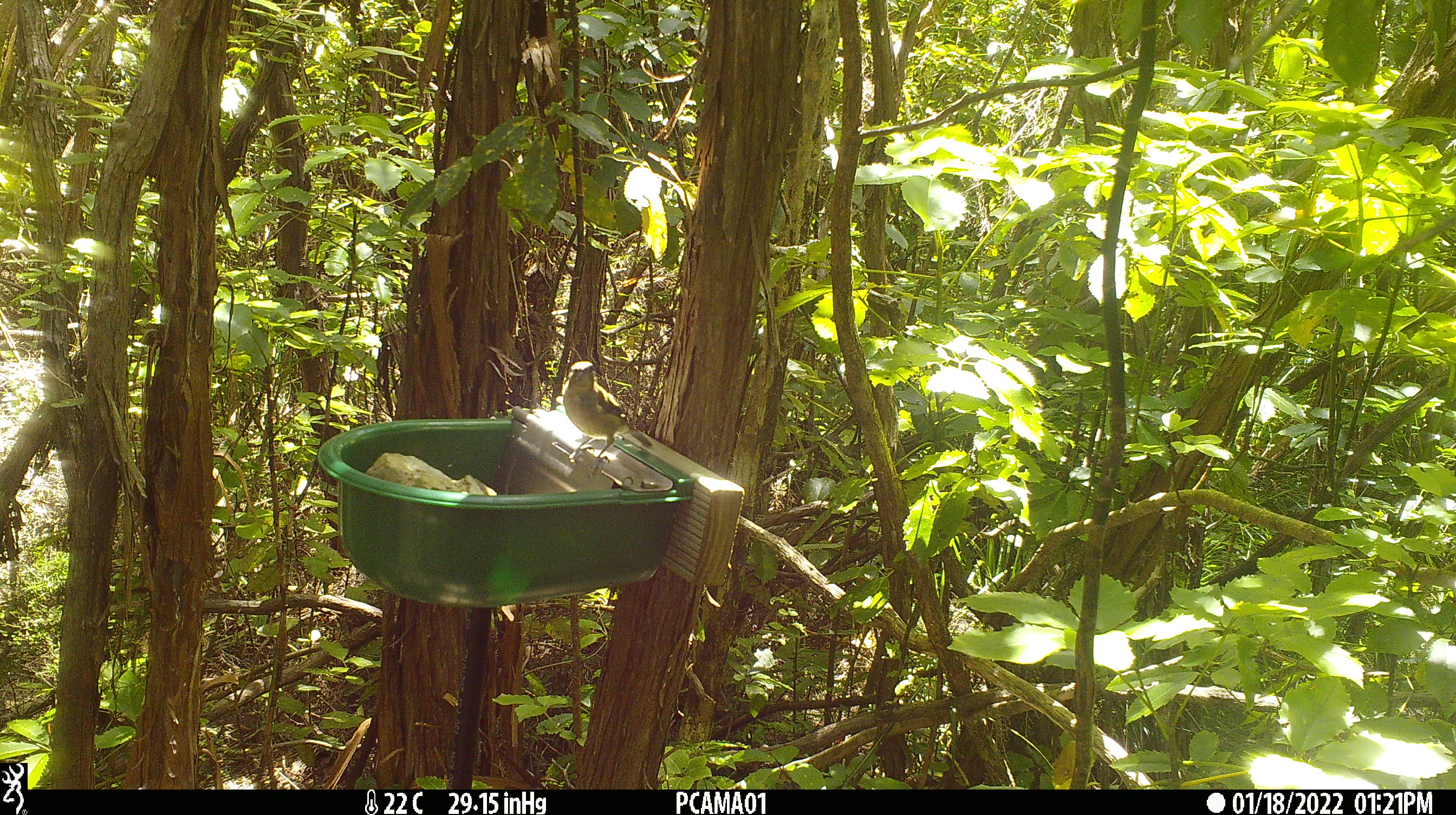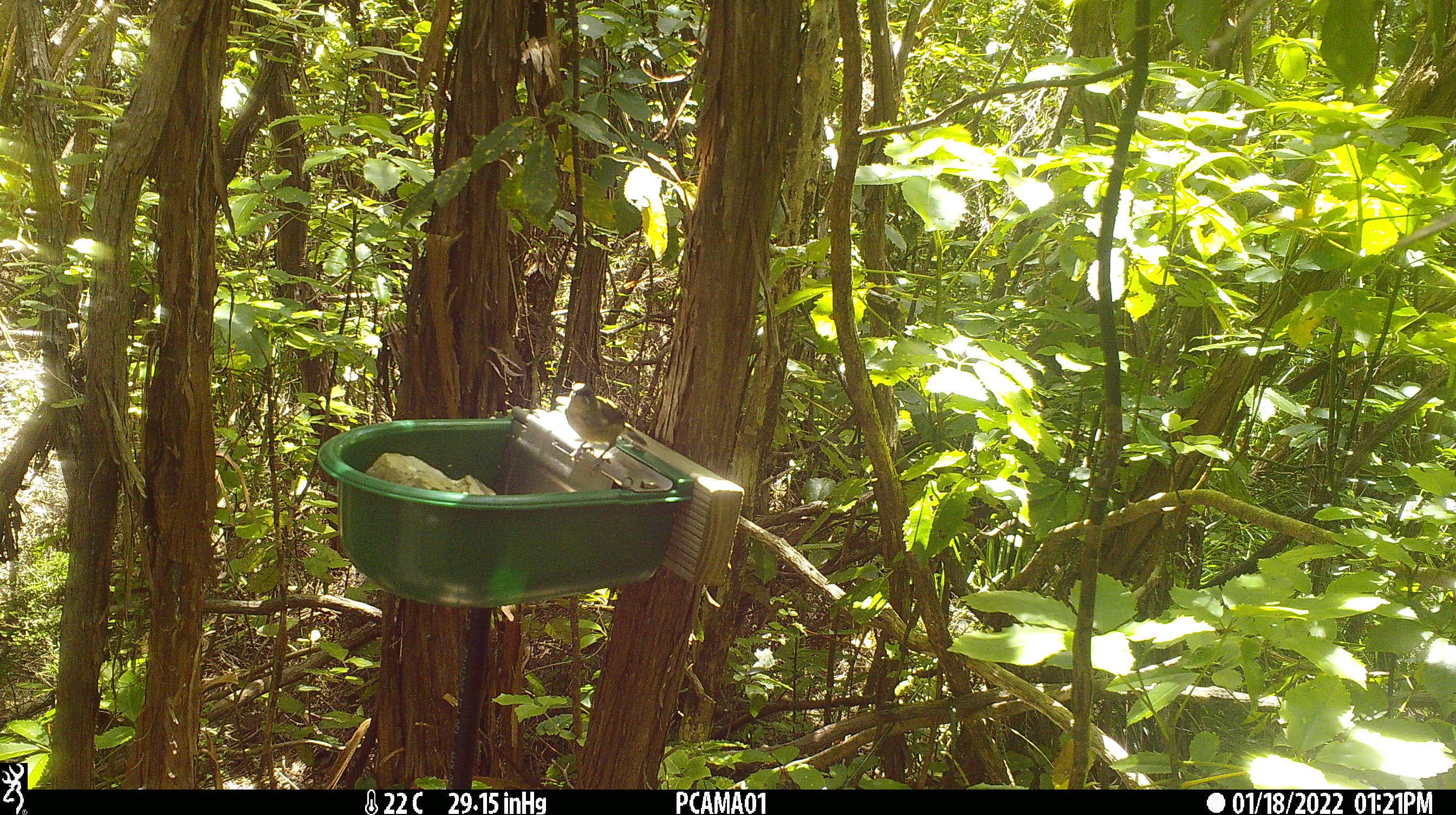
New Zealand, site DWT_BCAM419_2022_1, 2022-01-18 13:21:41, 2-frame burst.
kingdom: Animalia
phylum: Chordata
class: Aves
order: Passeriformes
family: Meliphagidae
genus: Anthornis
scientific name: Anthornis melanura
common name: new zealand bellbird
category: bellbird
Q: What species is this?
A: Bellbird (new zealand bellbird) (Anthornis melanura).